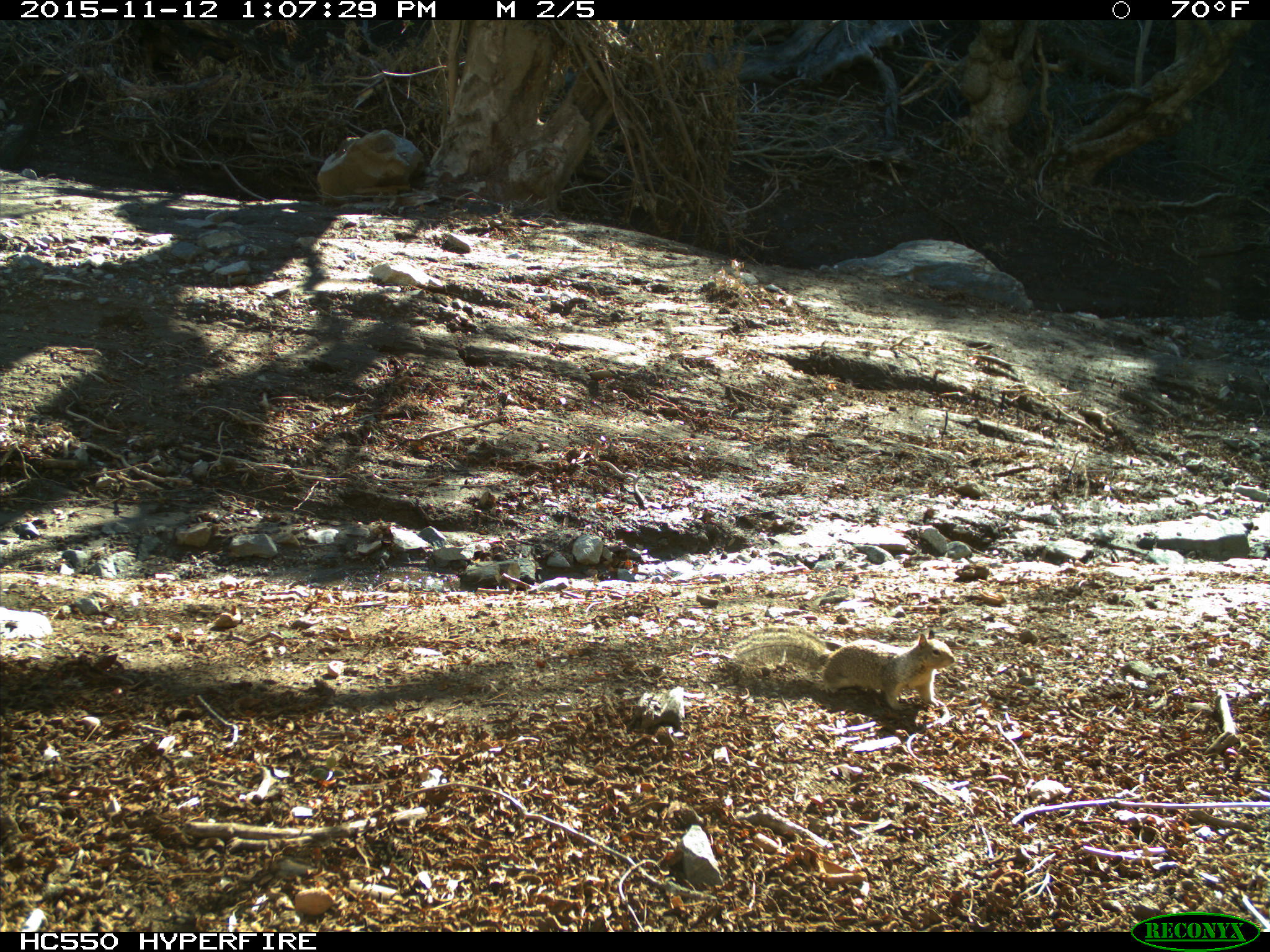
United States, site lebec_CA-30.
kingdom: Animalia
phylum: Chordata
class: Mammalia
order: Rodentia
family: Sciuridae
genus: Otospermophilus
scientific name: Otospermophilus beecheyi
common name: california ground squirrel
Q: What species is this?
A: Otospermophilus beecheyi (california ground squirrel).